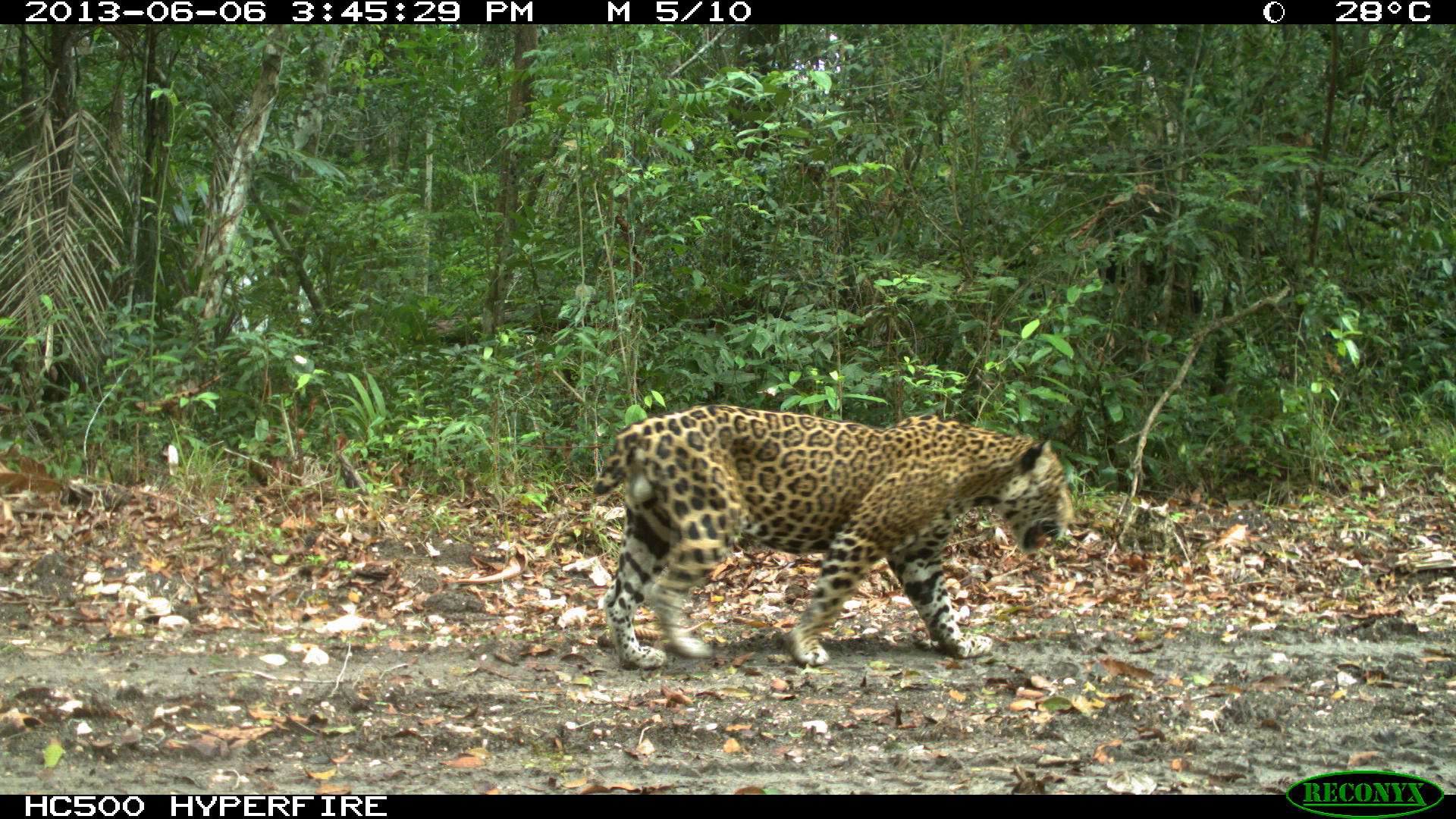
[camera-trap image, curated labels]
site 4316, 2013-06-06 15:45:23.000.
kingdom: Animalia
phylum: Chordata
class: Mammalia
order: Carnivora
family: Felidae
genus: Panthera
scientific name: Panthera onca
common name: jaguar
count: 1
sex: male